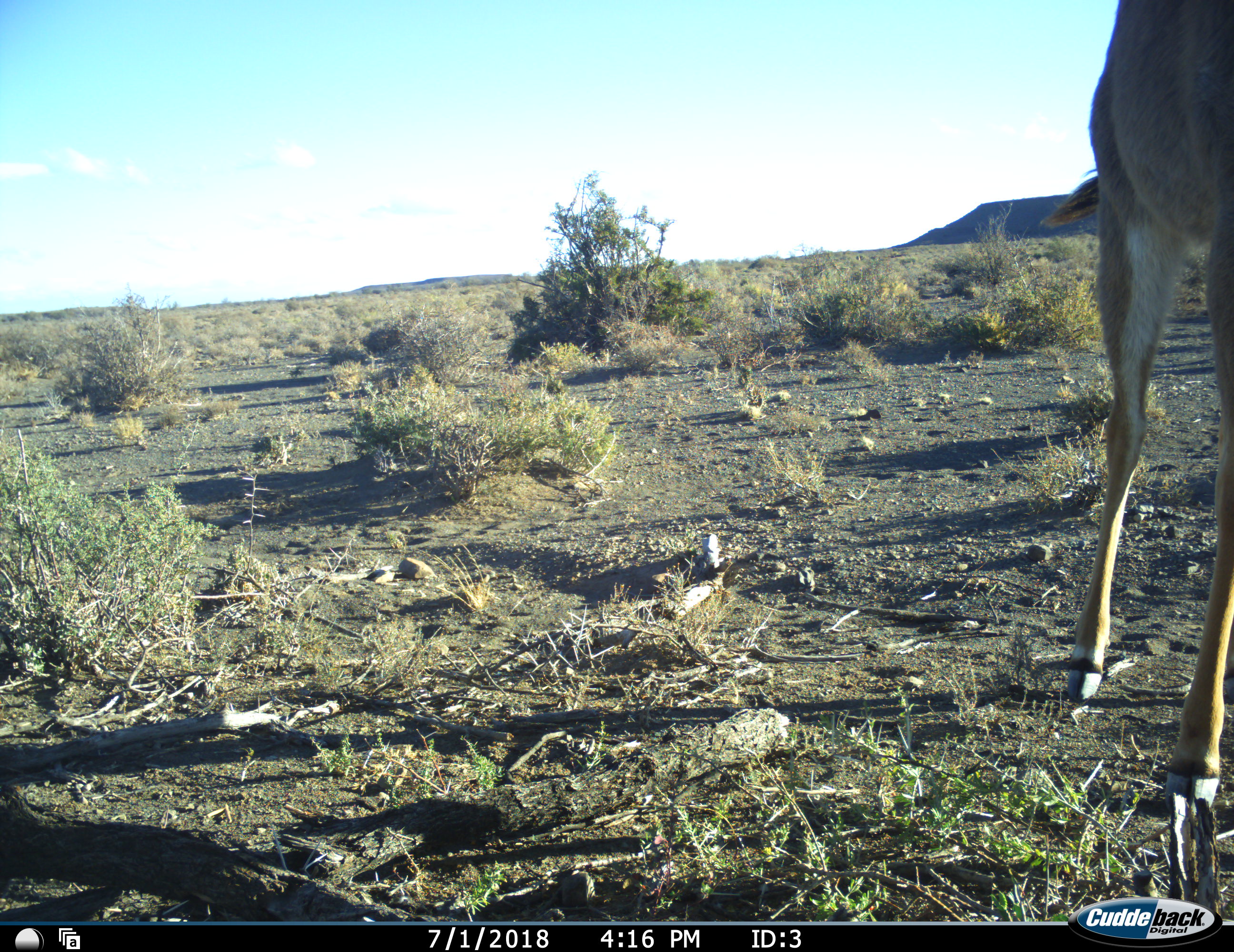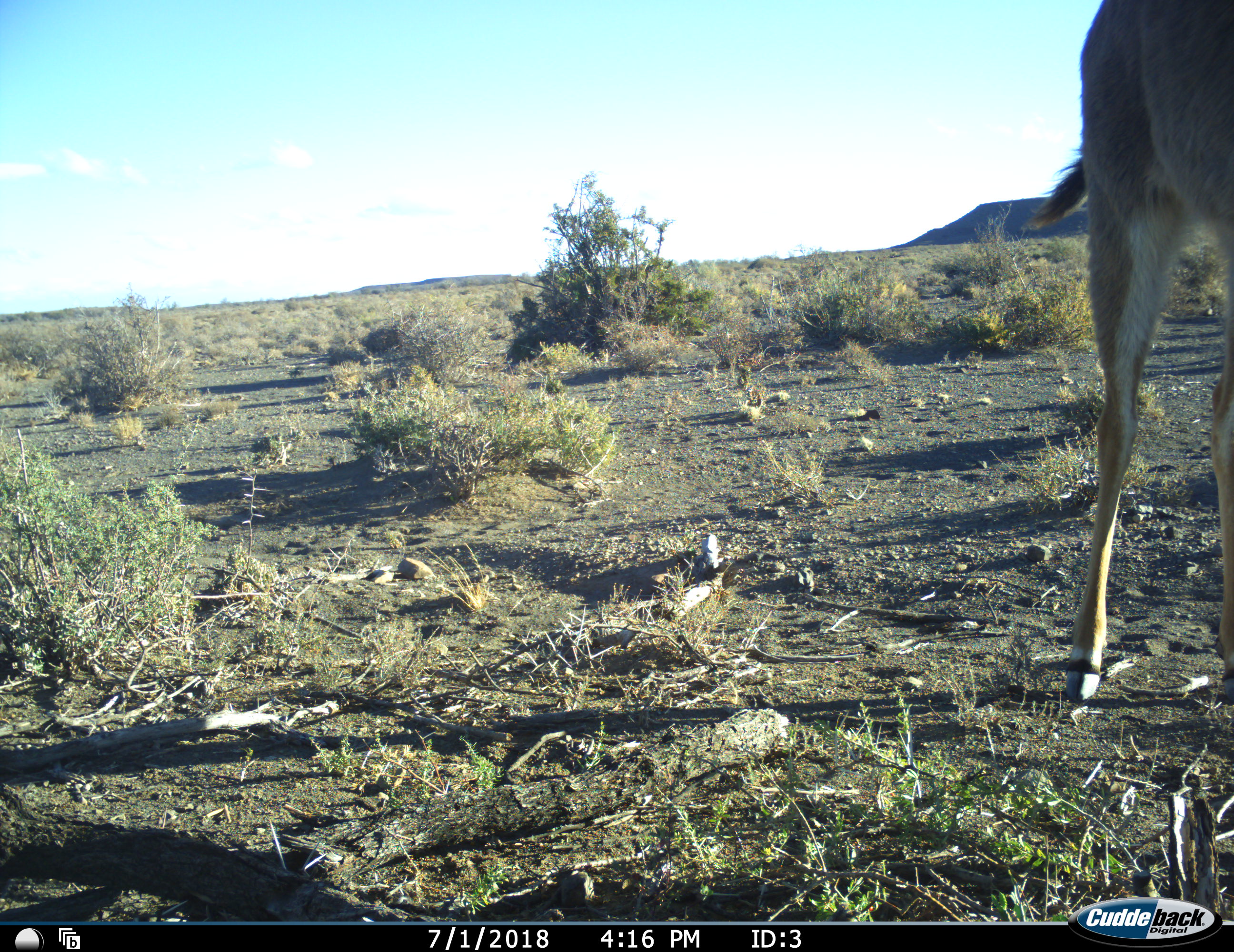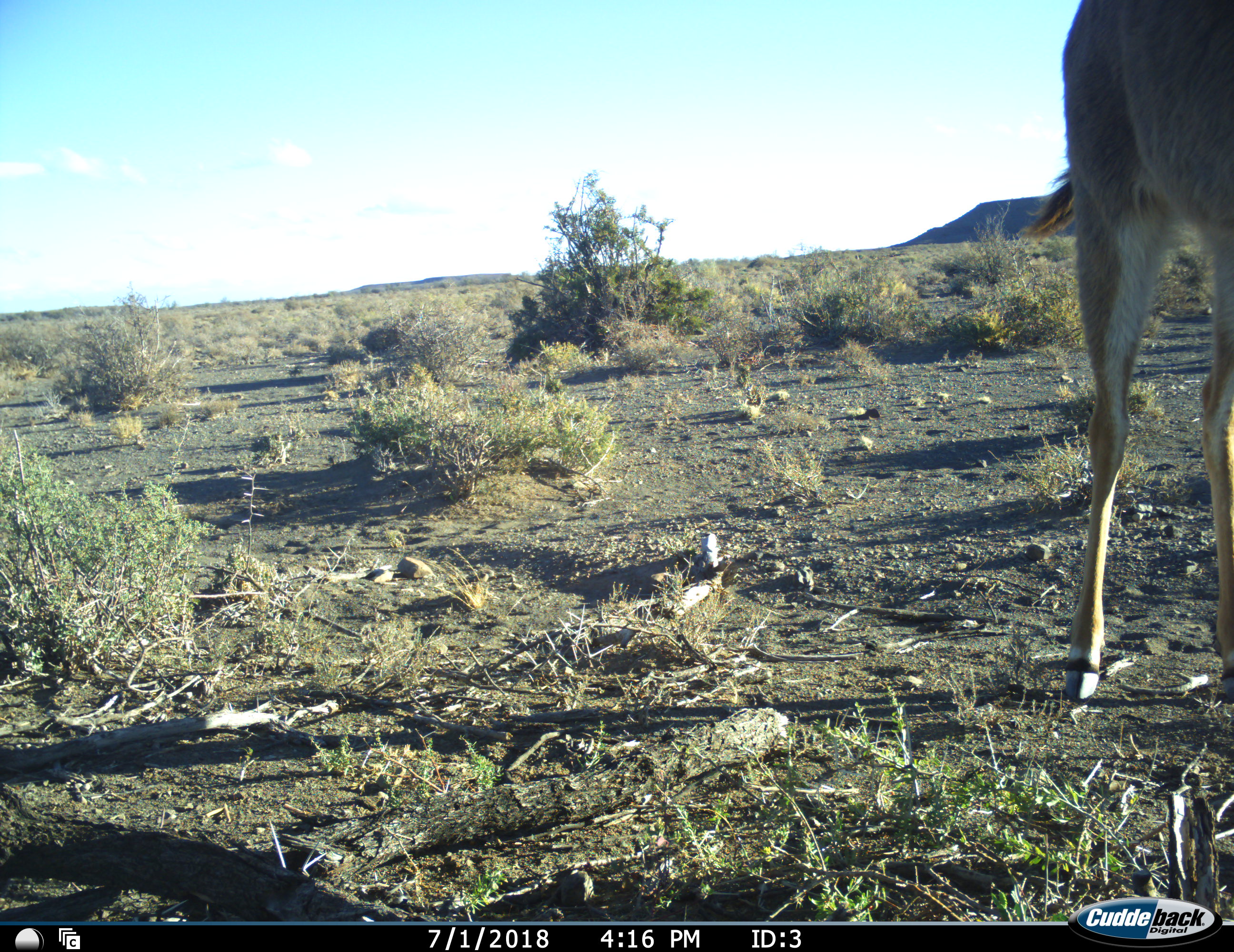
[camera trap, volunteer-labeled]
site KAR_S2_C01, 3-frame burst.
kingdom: Animalia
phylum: Chordata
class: Mammalia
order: Artiodactyla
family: Bovidae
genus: Tragelaphus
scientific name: Tragelaphus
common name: kudu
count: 1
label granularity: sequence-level